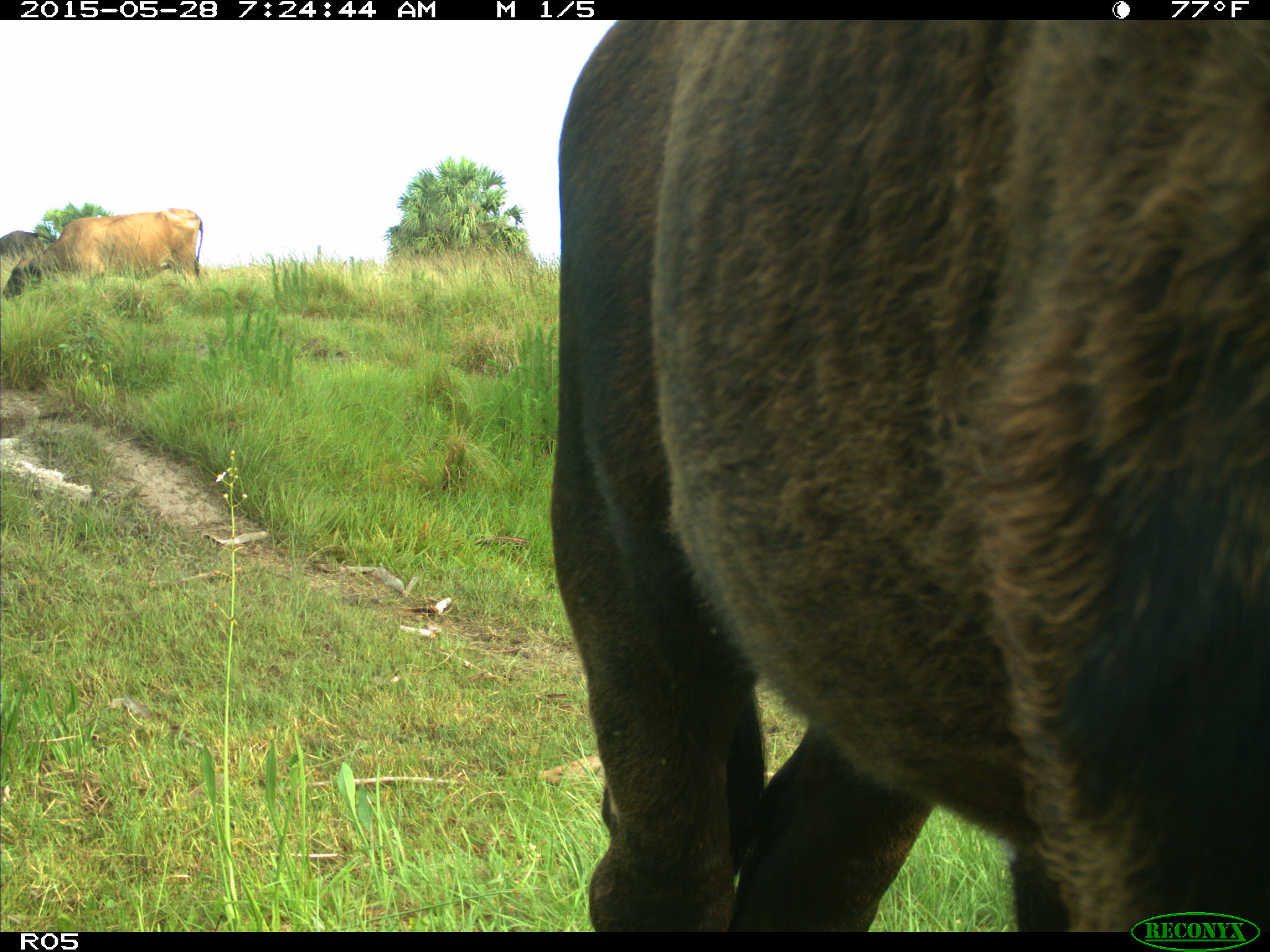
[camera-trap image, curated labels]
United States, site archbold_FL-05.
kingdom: Animalia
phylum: Chordata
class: Mammalia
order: Artiodactyla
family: Bovidae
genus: Bos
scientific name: Bos taurus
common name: domestic cow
Bos taurus (domestic cow).